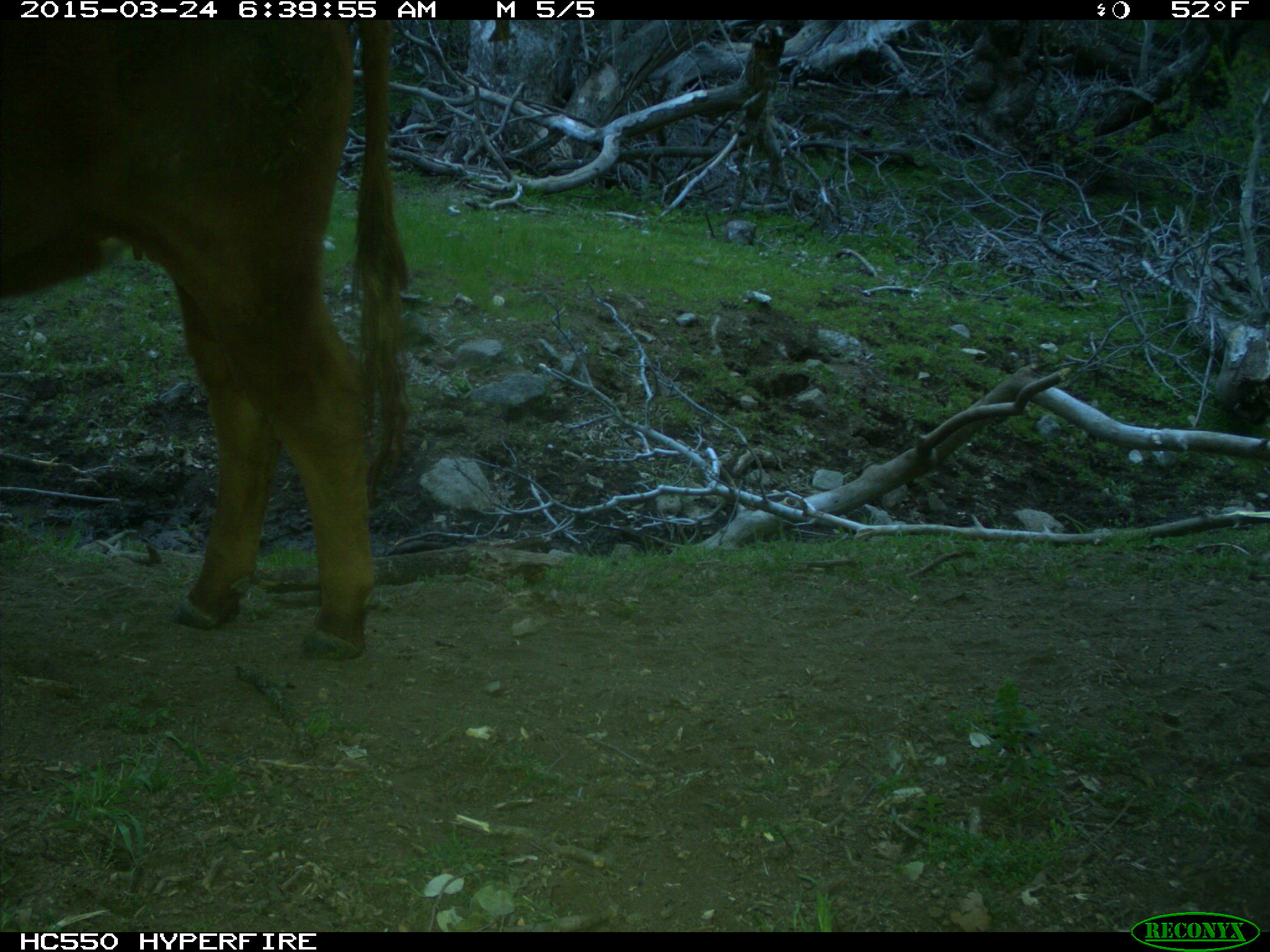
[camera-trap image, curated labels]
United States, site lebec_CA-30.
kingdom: Animalia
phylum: Chordata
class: Mammalia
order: Artiodactyla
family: Bovidae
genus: Bos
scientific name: Bos taurus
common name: domestic cow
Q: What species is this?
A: Bos taurus (domestic cow).